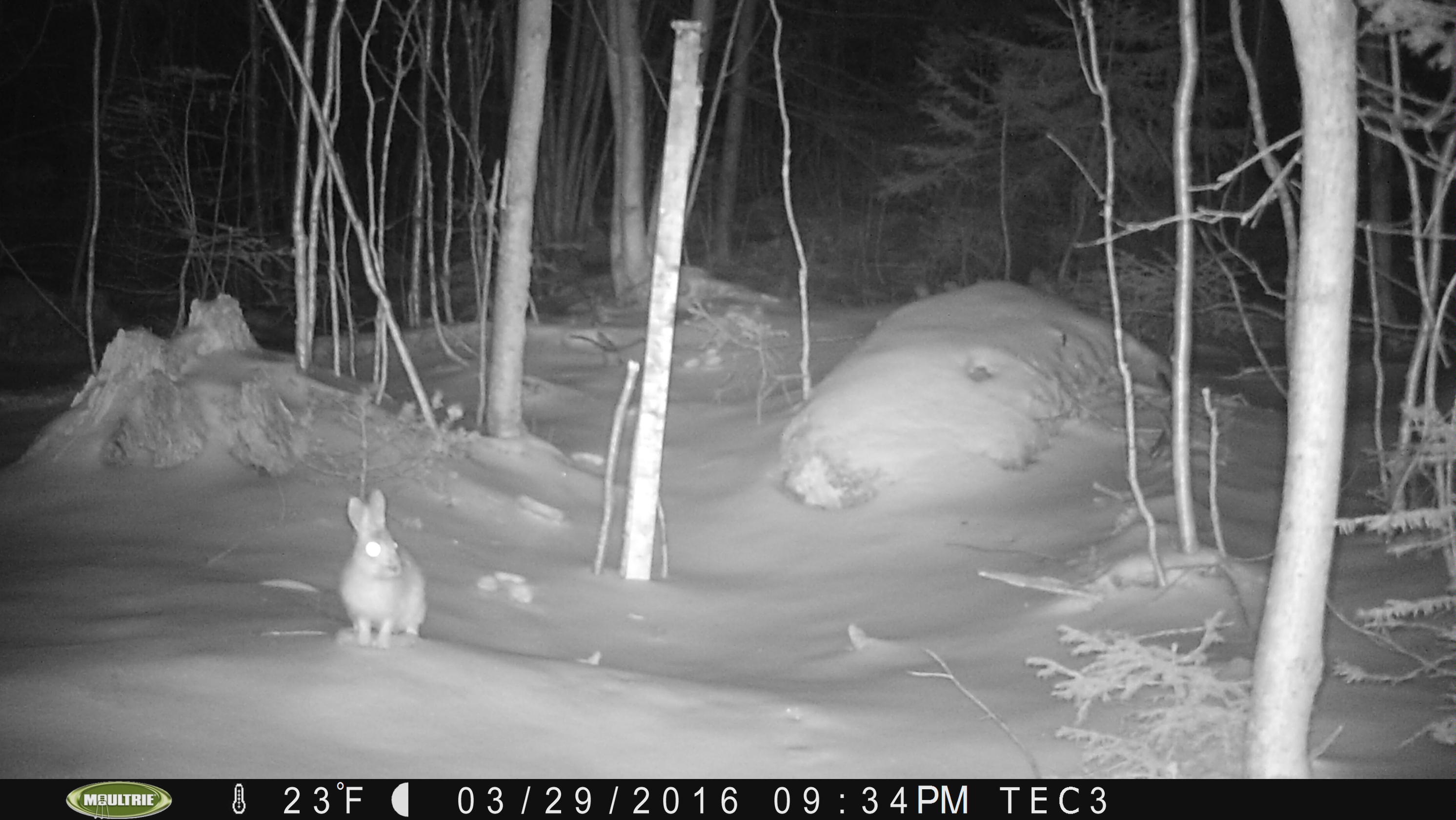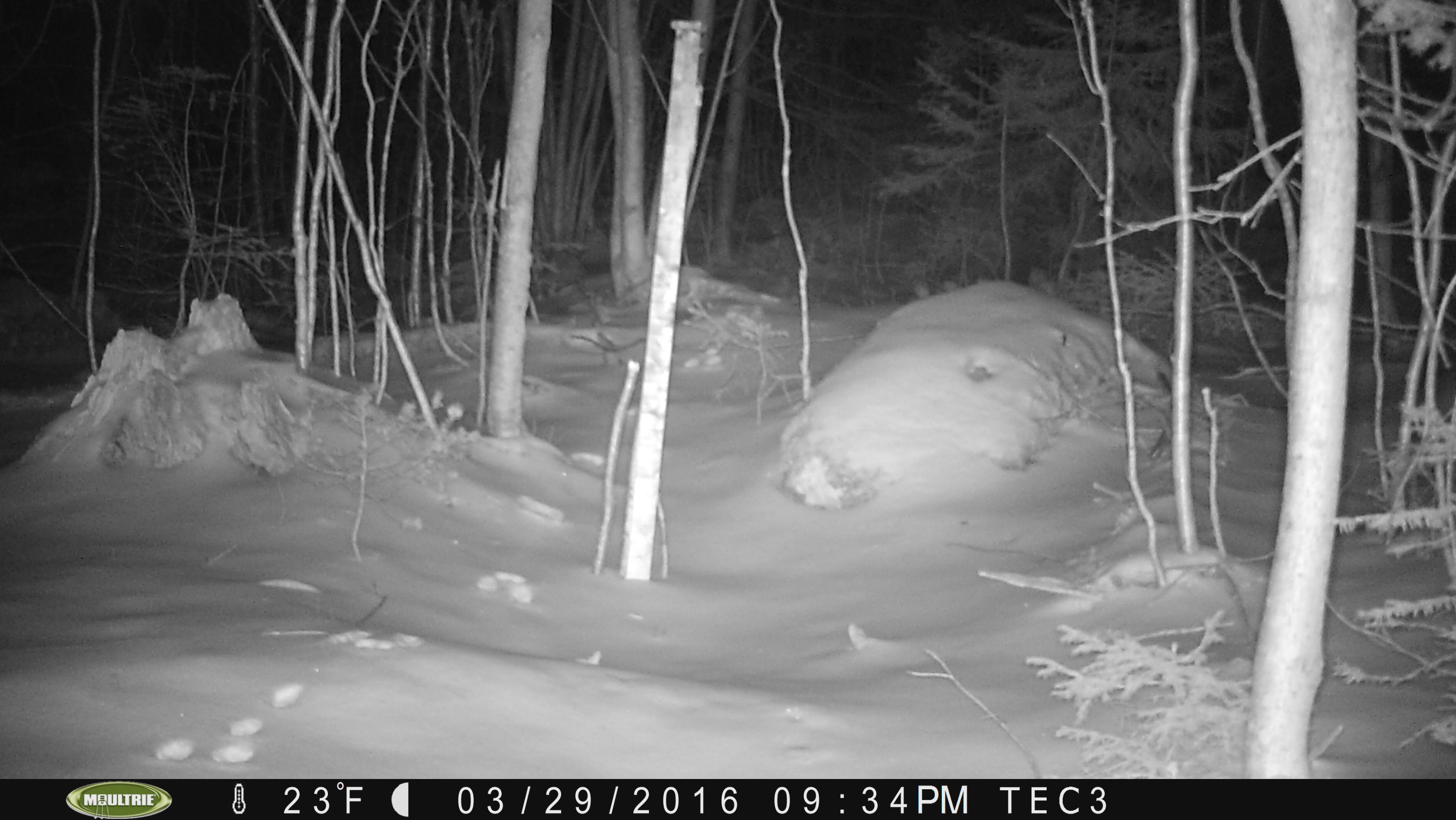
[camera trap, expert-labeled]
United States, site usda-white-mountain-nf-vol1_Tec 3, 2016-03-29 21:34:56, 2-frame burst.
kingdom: Animalia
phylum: Chordata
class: Mammalia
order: Lagomorpha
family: Leporidae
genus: Lepus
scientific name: Lepus americanus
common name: snowshoe hare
Snowshoe hare (Lepus americanus).